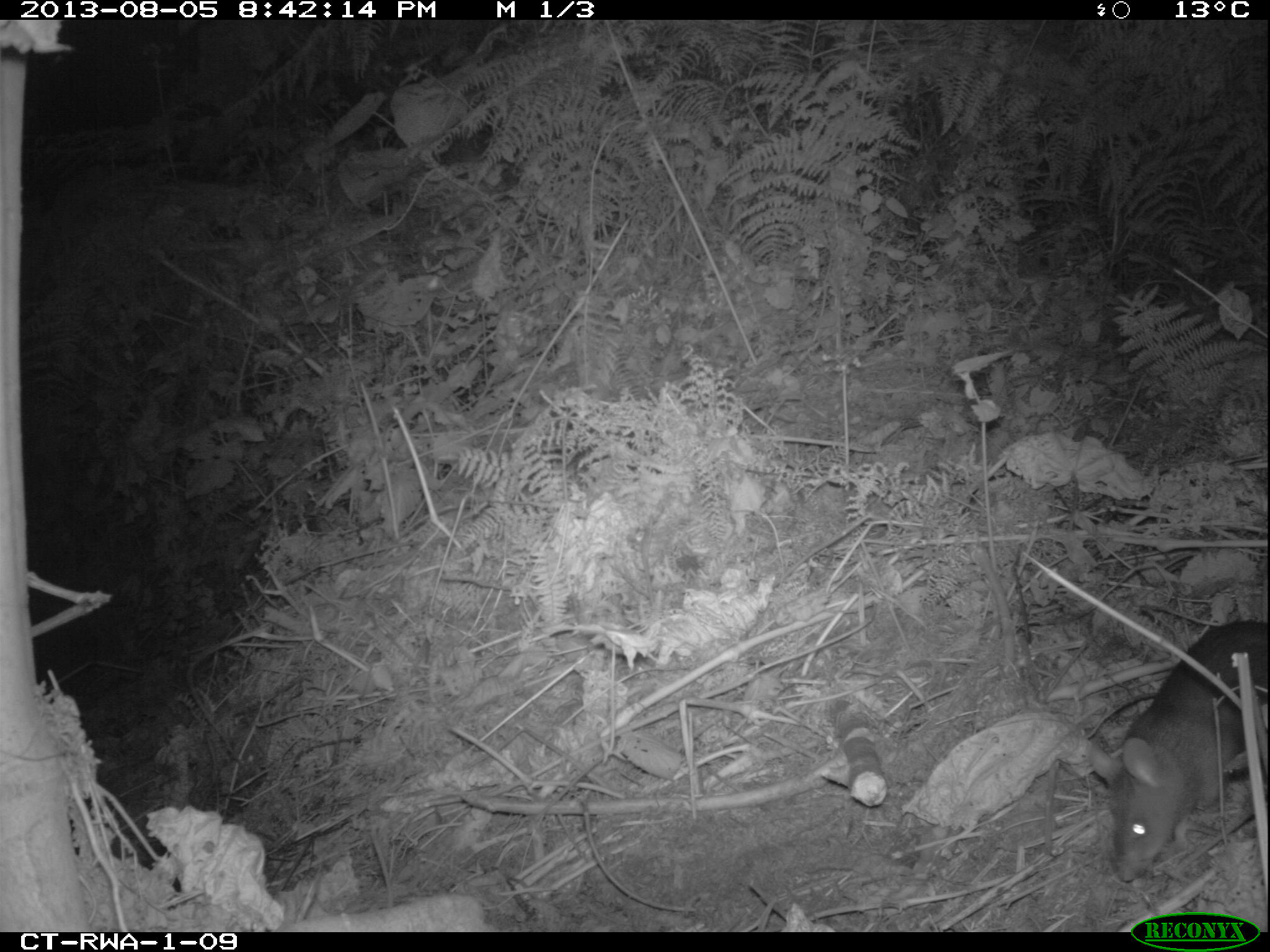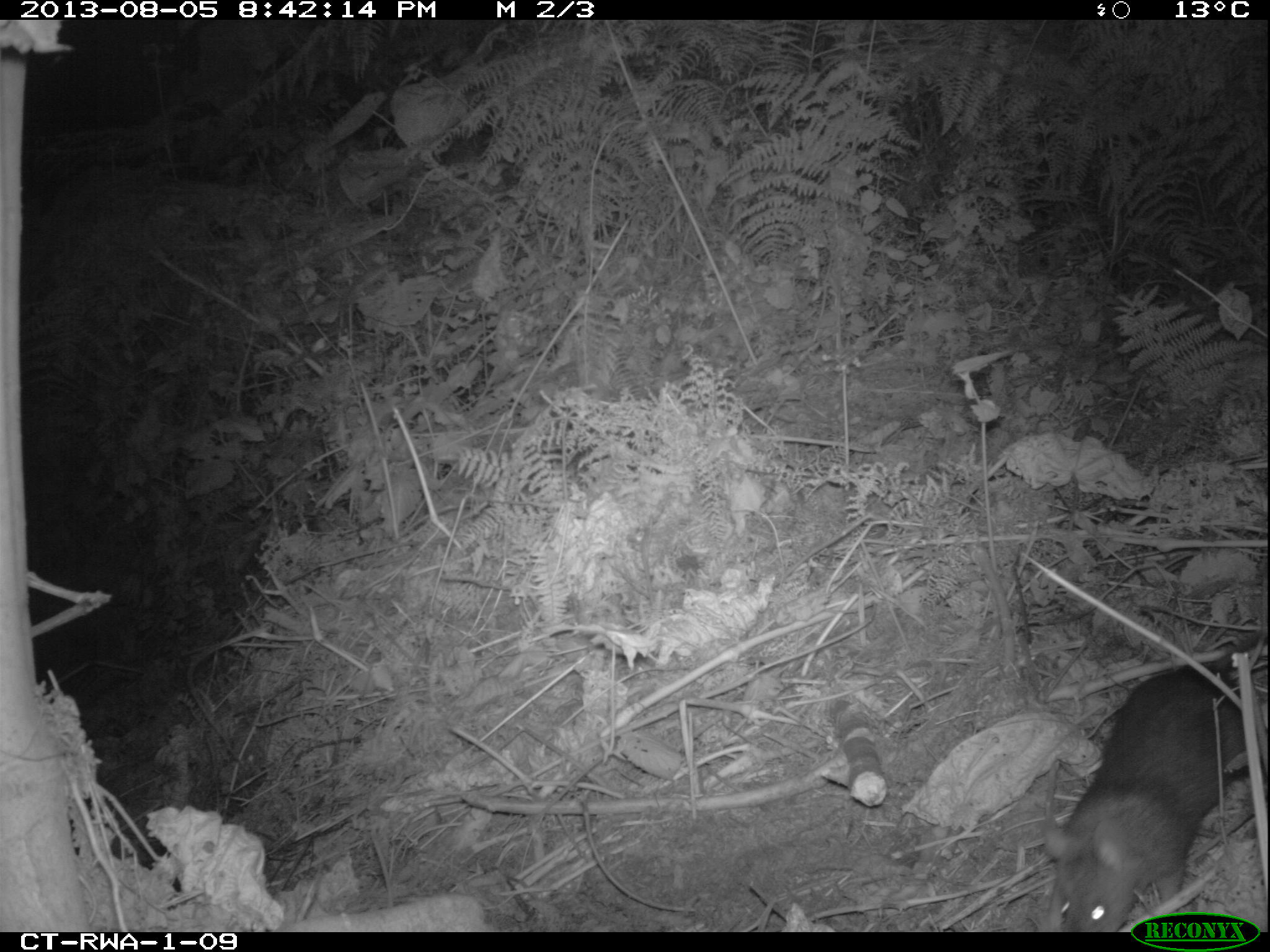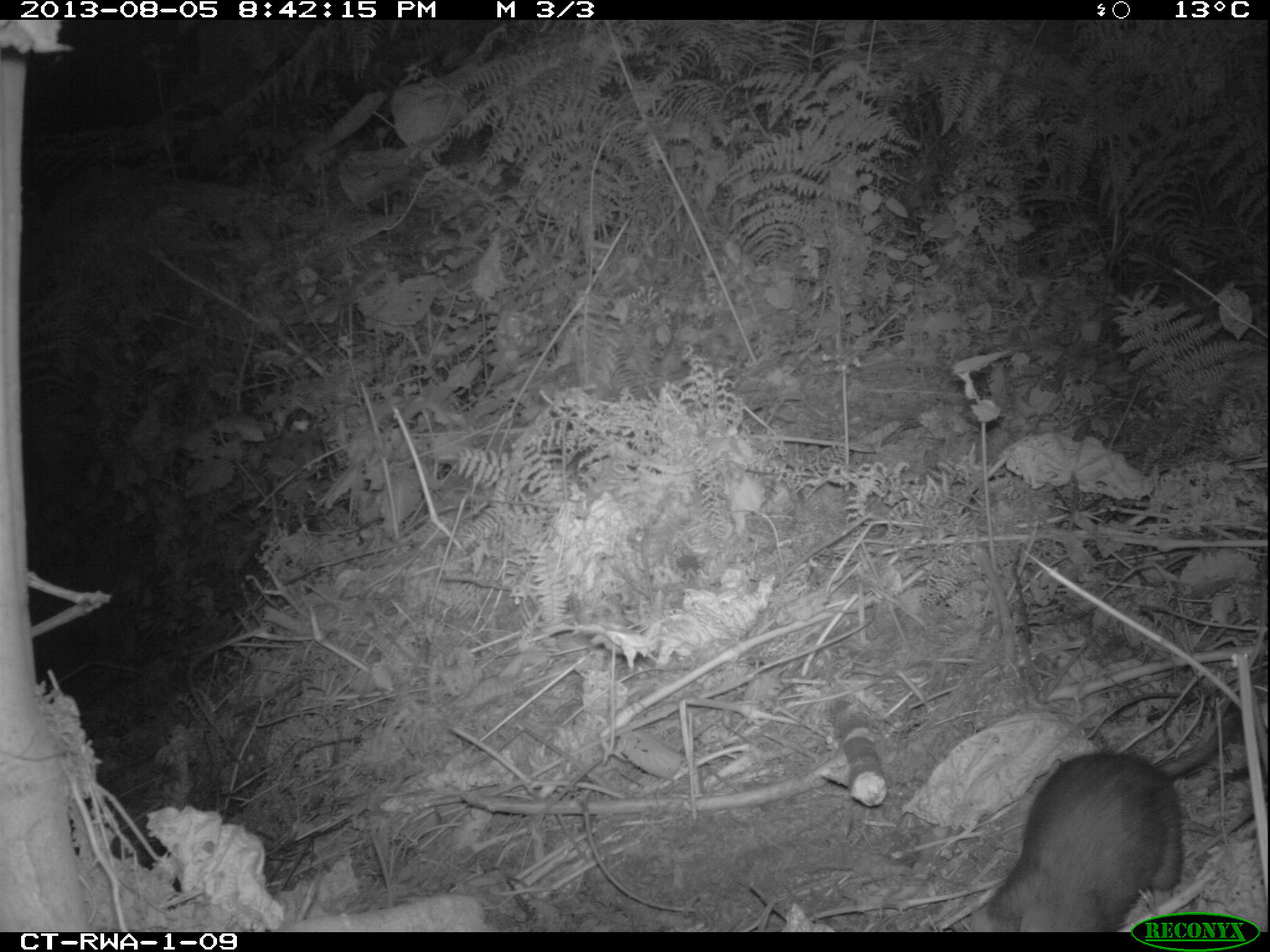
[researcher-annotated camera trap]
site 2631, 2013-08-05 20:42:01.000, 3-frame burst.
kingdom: Animalia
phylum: Chordata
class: Mammalia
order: Rodentia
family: Nesomyidae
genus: Cricetomys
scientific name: Cricetomys gambianus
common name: african giant pouched rat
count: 1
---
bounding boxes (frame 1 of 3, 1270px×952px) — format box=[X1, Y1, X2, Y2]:
cricetomys gambianus: box=[1081, 617, 1270, 884]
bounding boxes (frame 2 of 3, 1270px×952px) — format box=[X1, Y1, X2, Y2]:
cricetomys gambianus: box=[1036, 617, 1270, 928]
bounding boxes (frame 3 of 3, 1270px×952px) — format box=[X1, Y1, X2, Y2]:
cricetomys gambianus: box=[952, 655, 1270, 932]